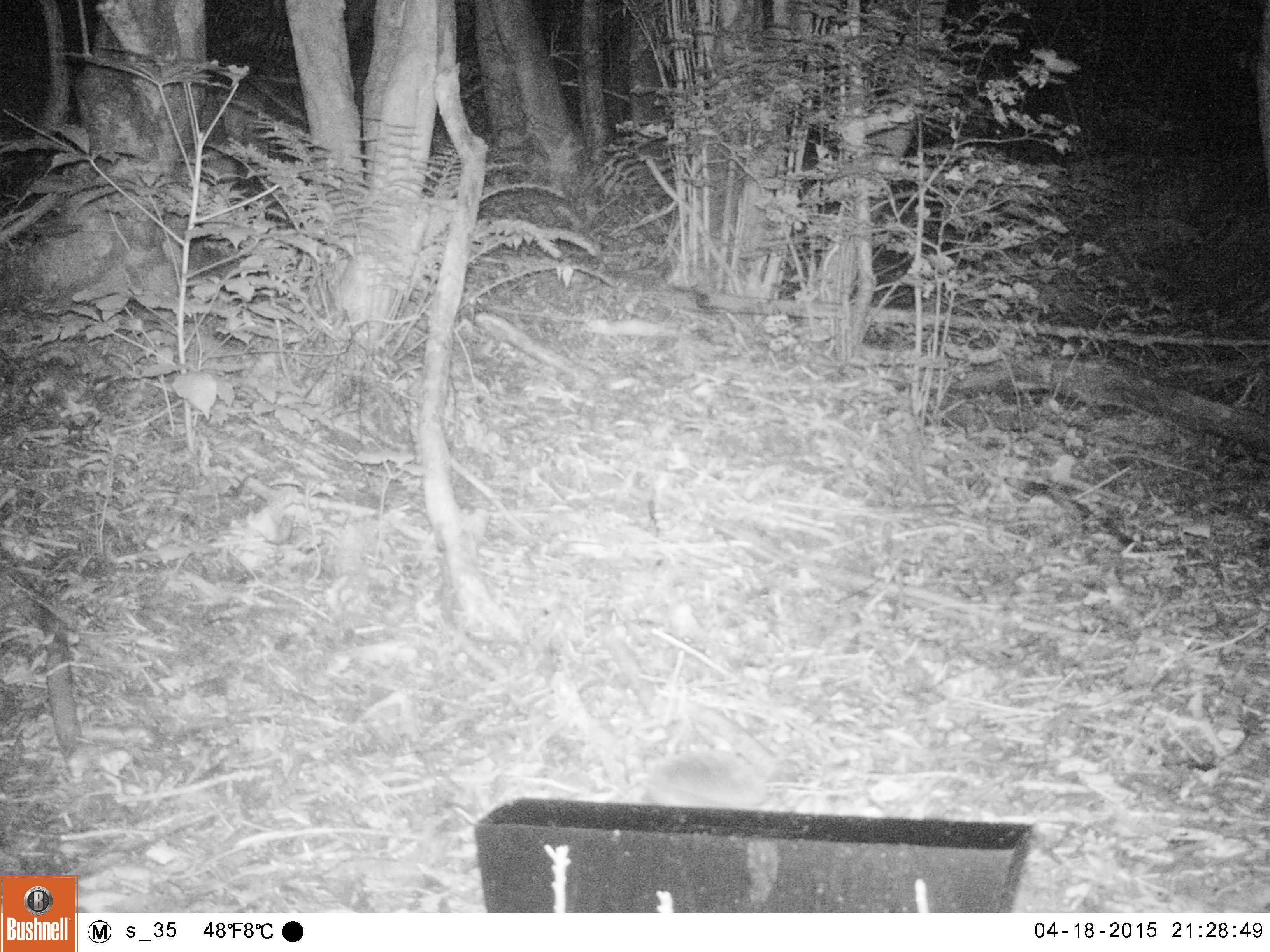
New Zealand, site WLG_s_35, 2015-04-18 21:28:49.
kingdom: Animalia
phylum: Chordata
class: Mammalia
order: Eulipotyphla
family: Erinaceidae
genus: Erinaceus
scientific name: Erinaceus europaeus europaeus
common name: european hedgehog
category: hedgehog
Hedgehog (european hedgehog) (Erinaceus europaeus europaeus).